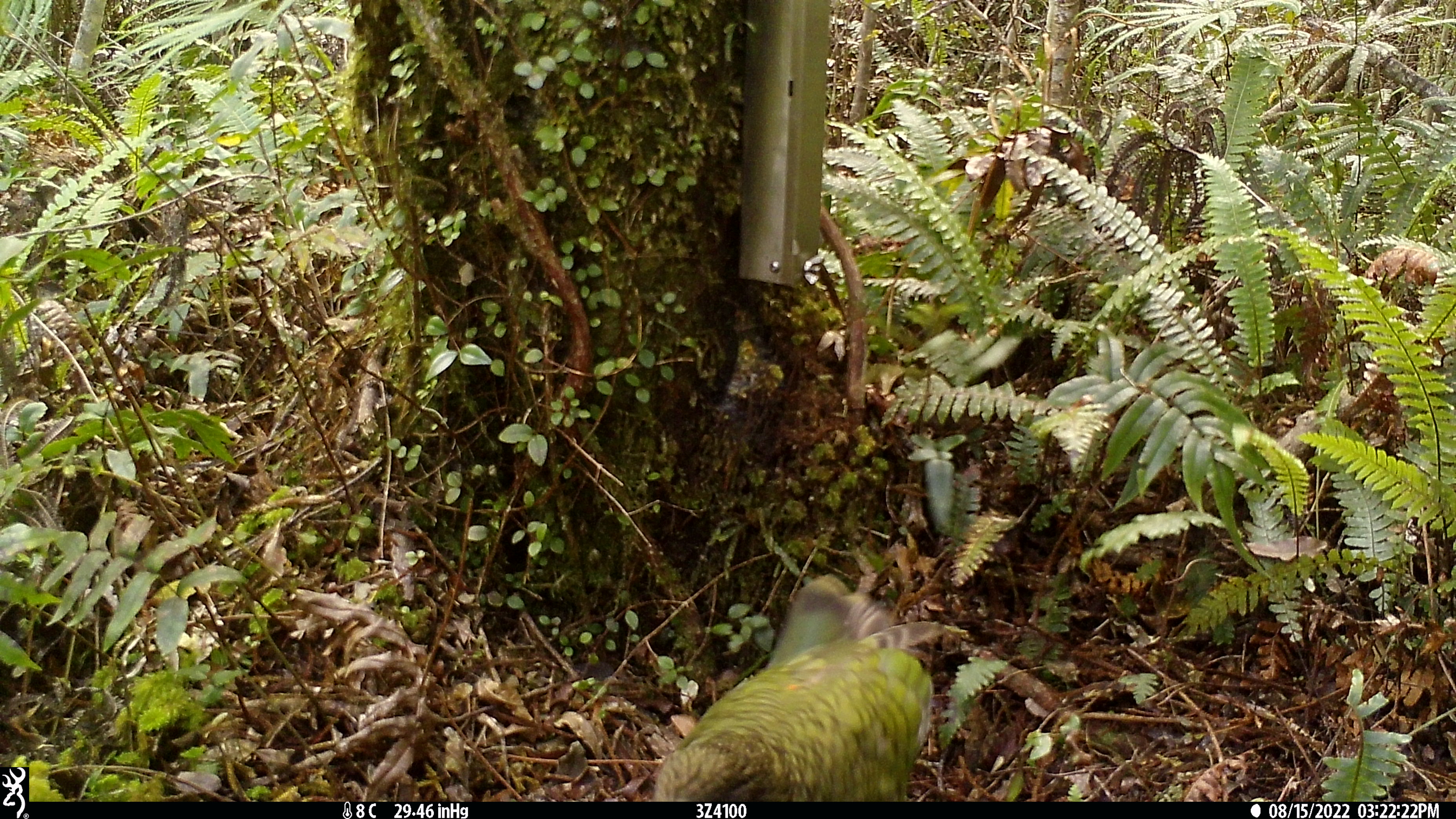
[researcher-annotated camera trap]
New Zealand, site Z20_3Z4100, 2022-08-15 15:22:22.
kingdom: Animalia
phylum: Chordata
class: Aves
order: Psittaciformes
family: Strigopidae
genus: Nestor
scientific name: Nestor notabilis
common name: kea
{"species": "kea (Nestor notabilis)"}